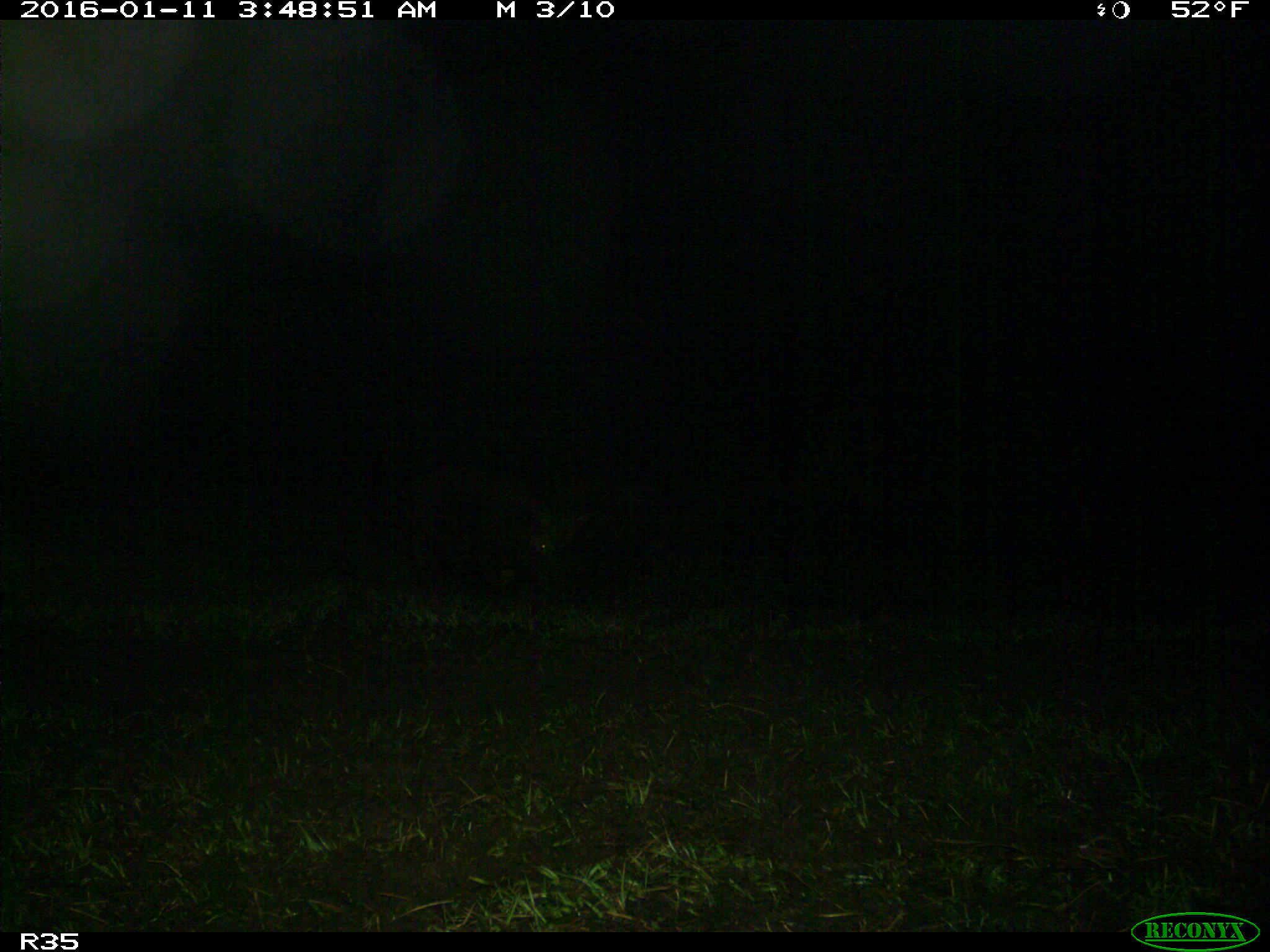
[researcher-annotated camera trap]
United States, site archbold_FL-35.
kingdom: Animalia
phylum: Chordata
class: Mammalia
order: Artiodactyla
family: Suidae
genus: Sus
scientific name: Sus scrofa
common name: wild boar